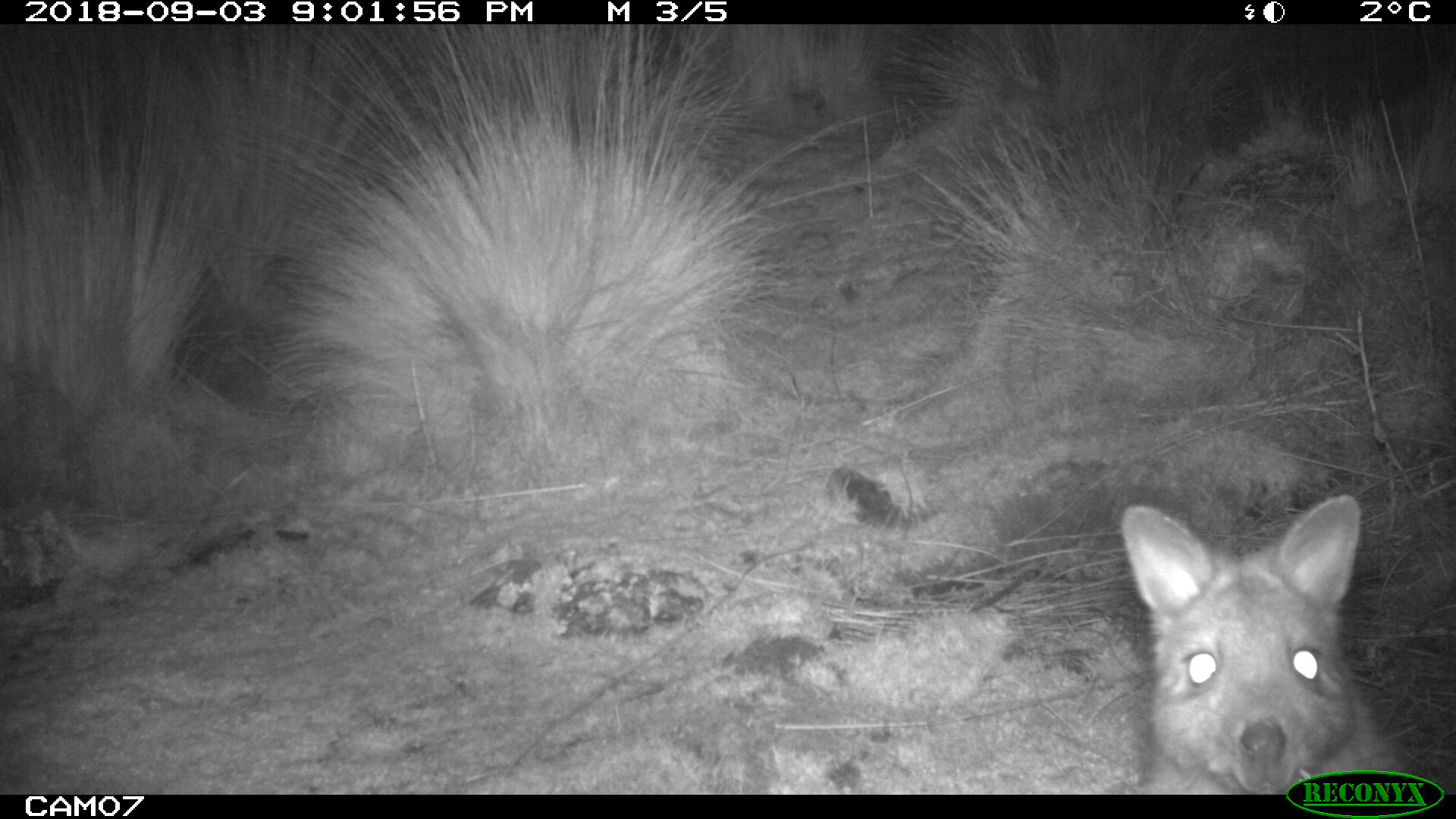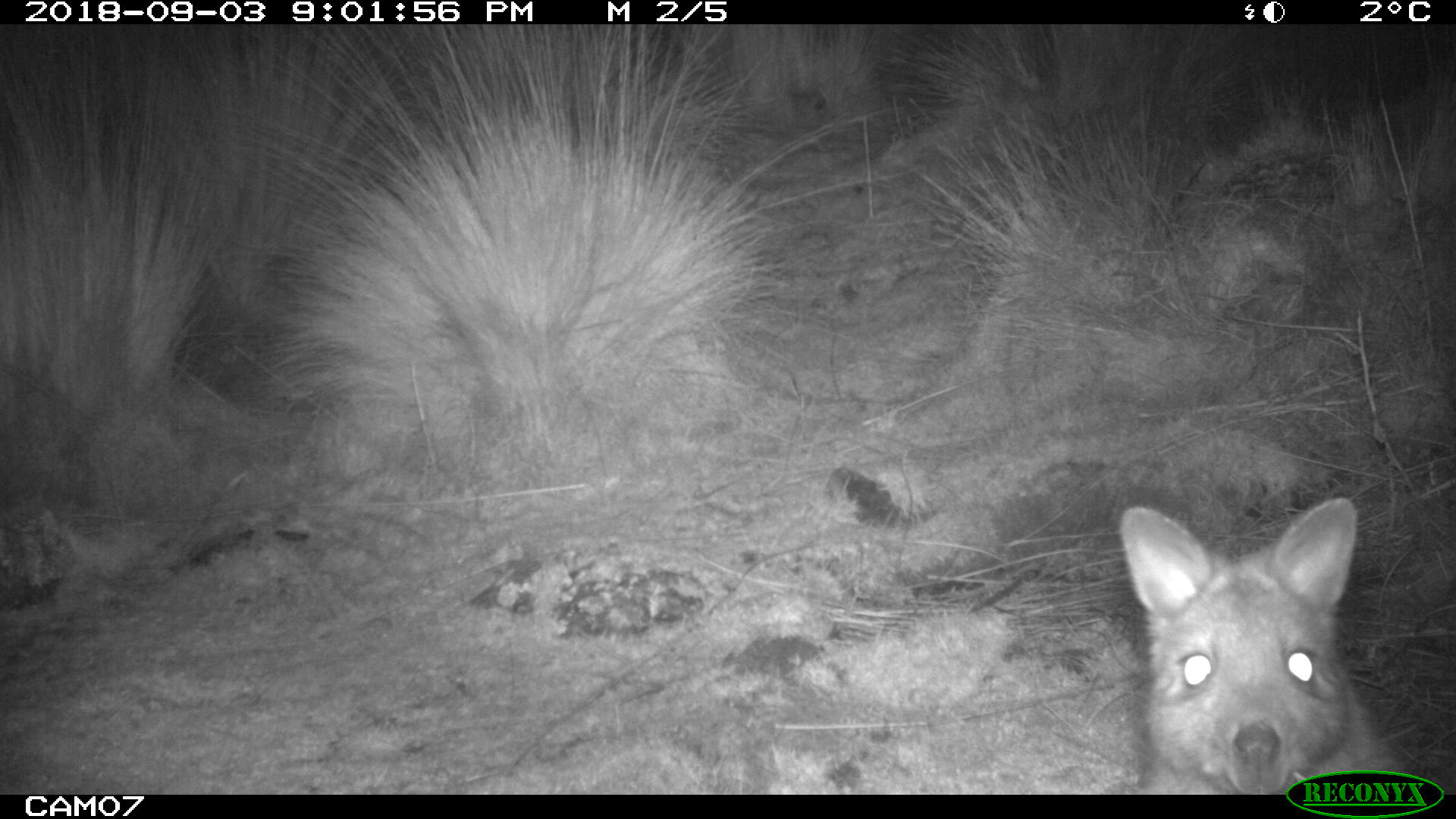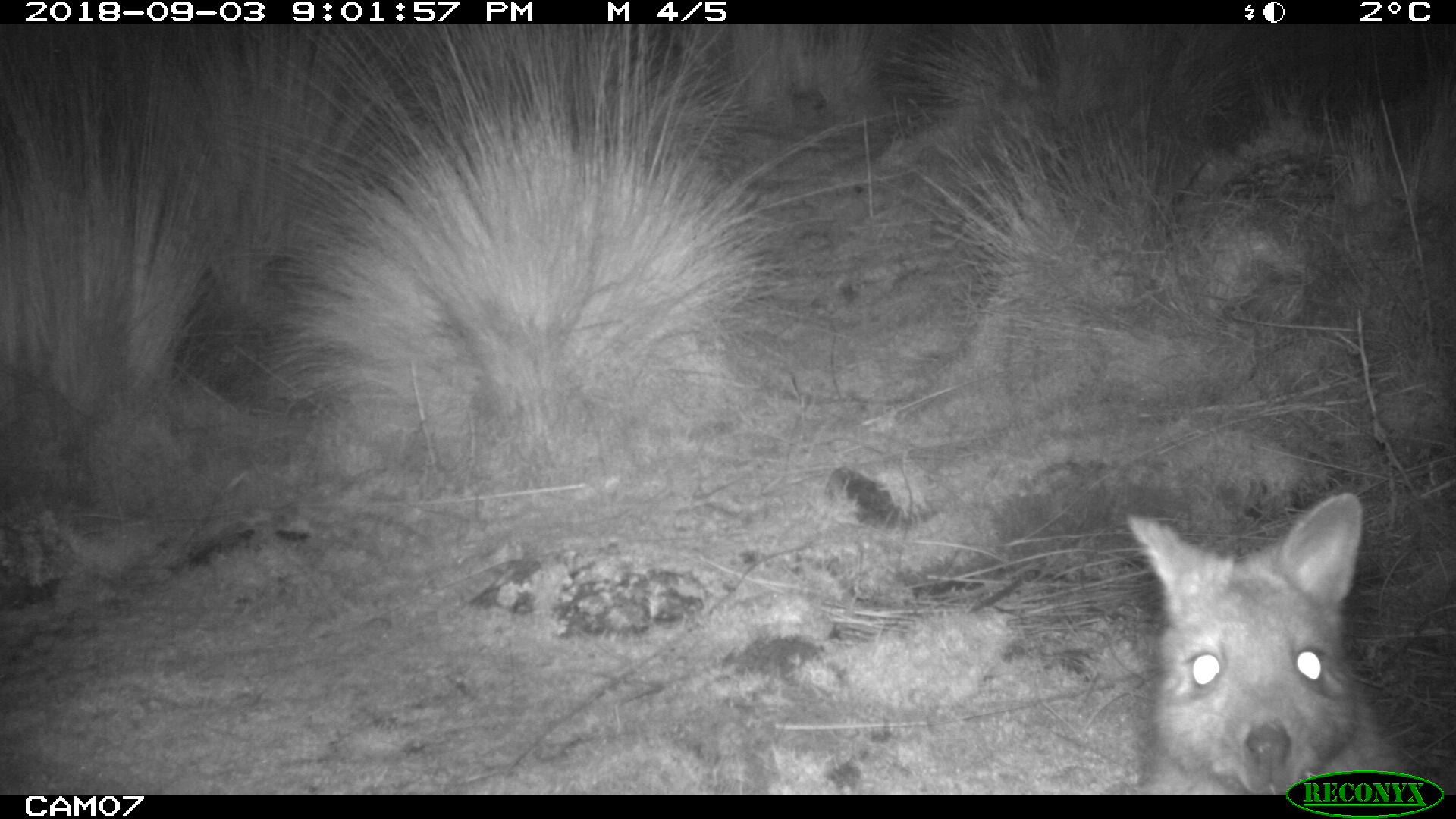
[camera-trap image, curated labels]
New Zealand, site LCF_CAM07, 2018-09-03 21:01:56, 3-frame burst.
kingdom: Animalia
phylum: Chordata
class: Mammalia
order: Diprotodontia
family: Macropodidae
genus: Notamacropus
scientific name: Notamacropus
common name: wallaby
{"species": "wallaby (Notamacropus)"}